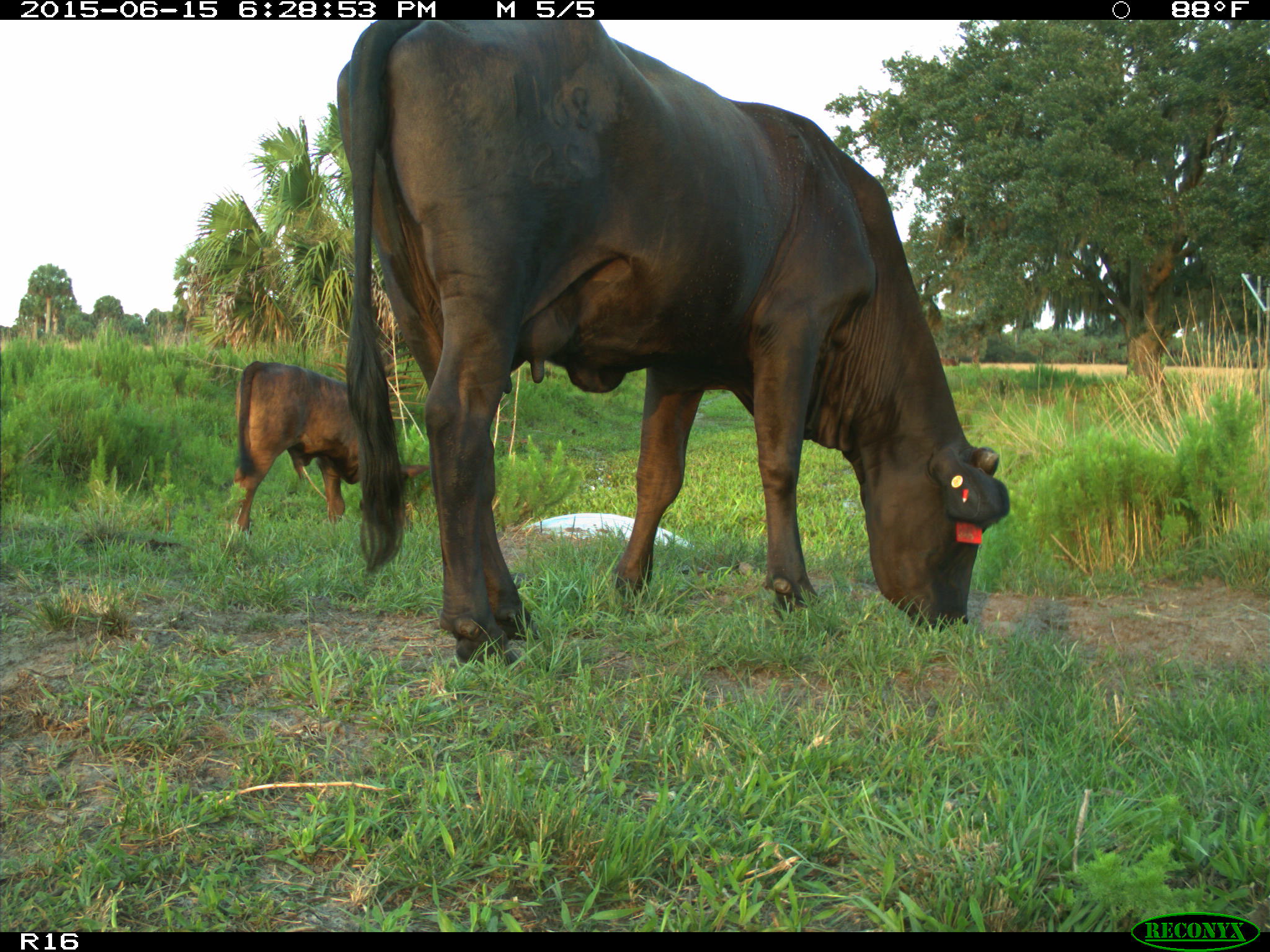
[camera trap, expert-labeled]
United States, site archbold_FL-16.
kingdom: Animalia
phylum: Chordata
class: Mammalia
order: Artiodactyla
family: Bovidae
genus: Bos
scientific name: Bos taurus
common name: domestic cow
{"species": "Bos taurus (domestic cow)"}